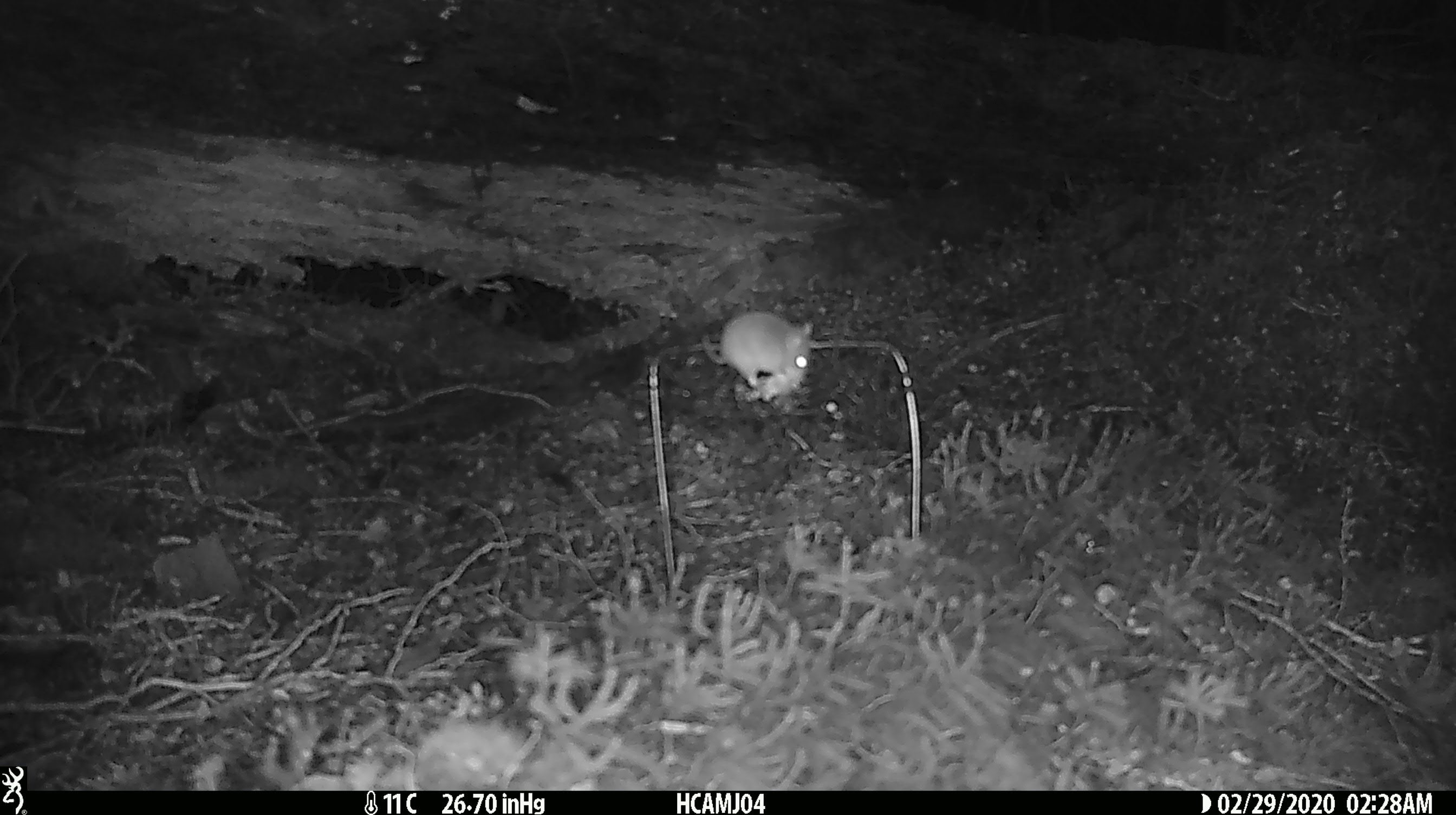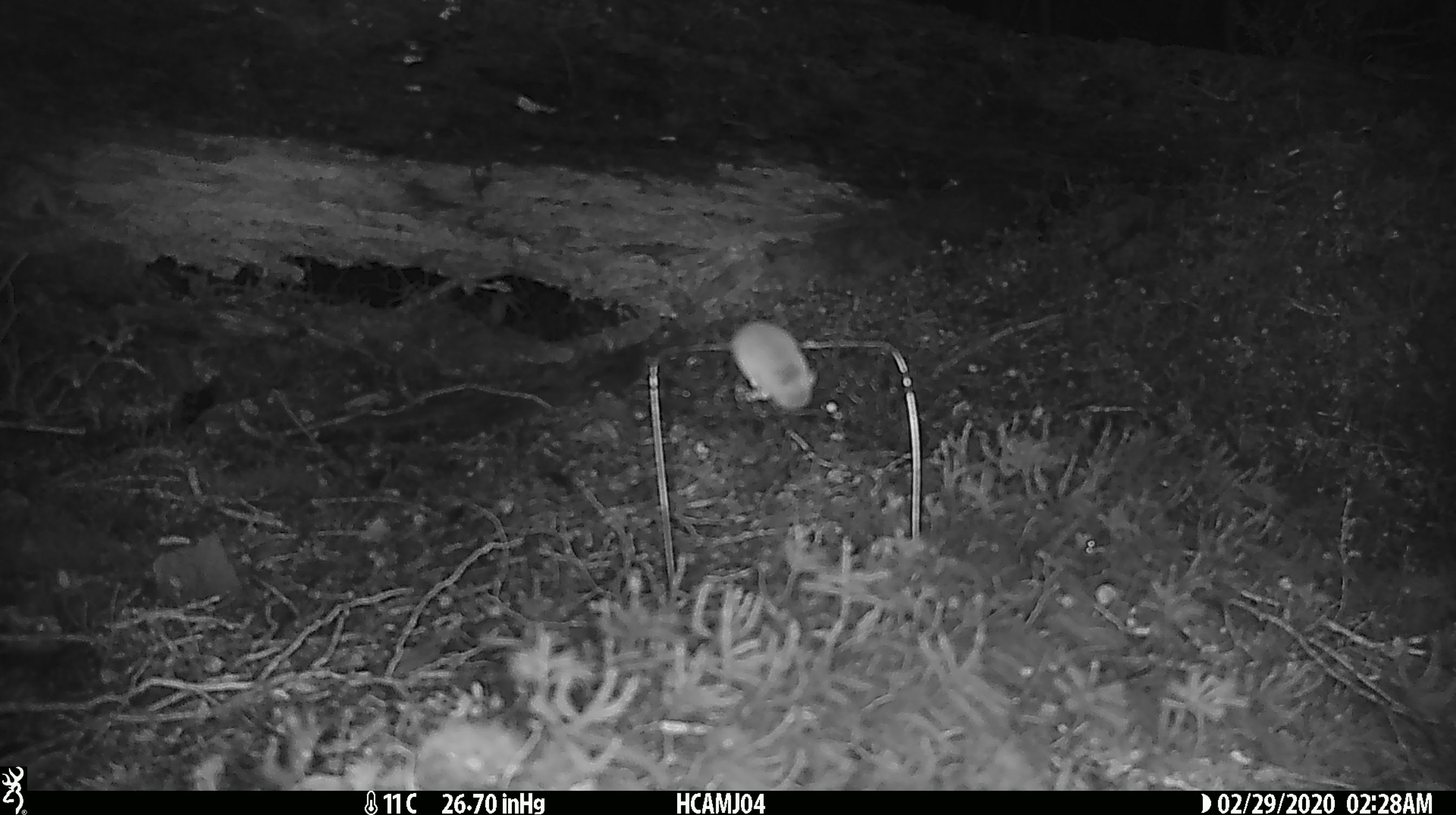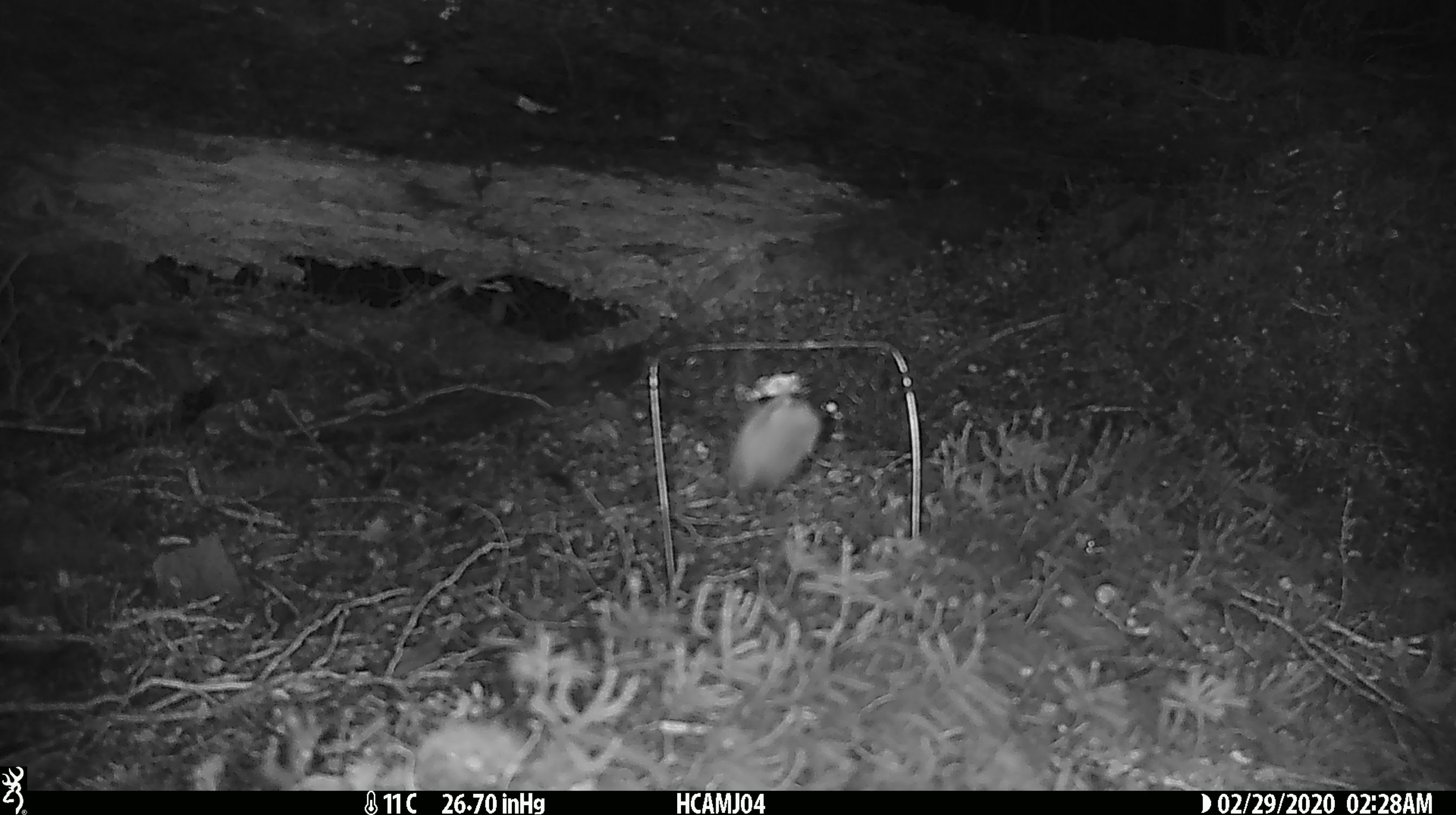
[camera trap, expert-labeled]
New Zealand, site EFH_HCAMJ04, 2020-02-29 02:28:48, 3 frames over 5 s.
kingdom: Animalia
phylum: Chordata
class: Mammalia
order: Rodentia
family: Muridae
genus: Mus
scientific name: Mus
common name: mouse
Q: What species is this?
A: Mouse (Mus).